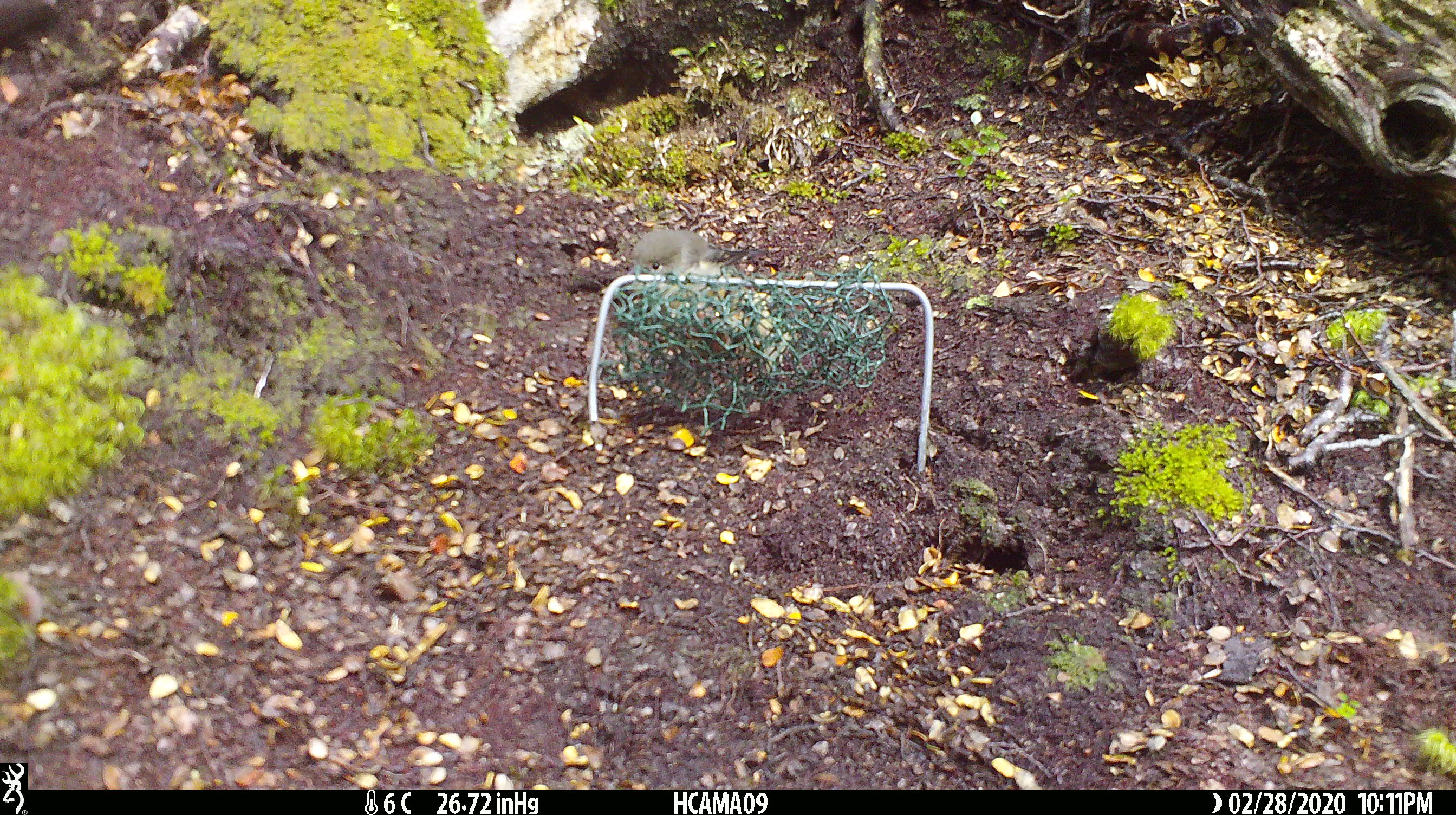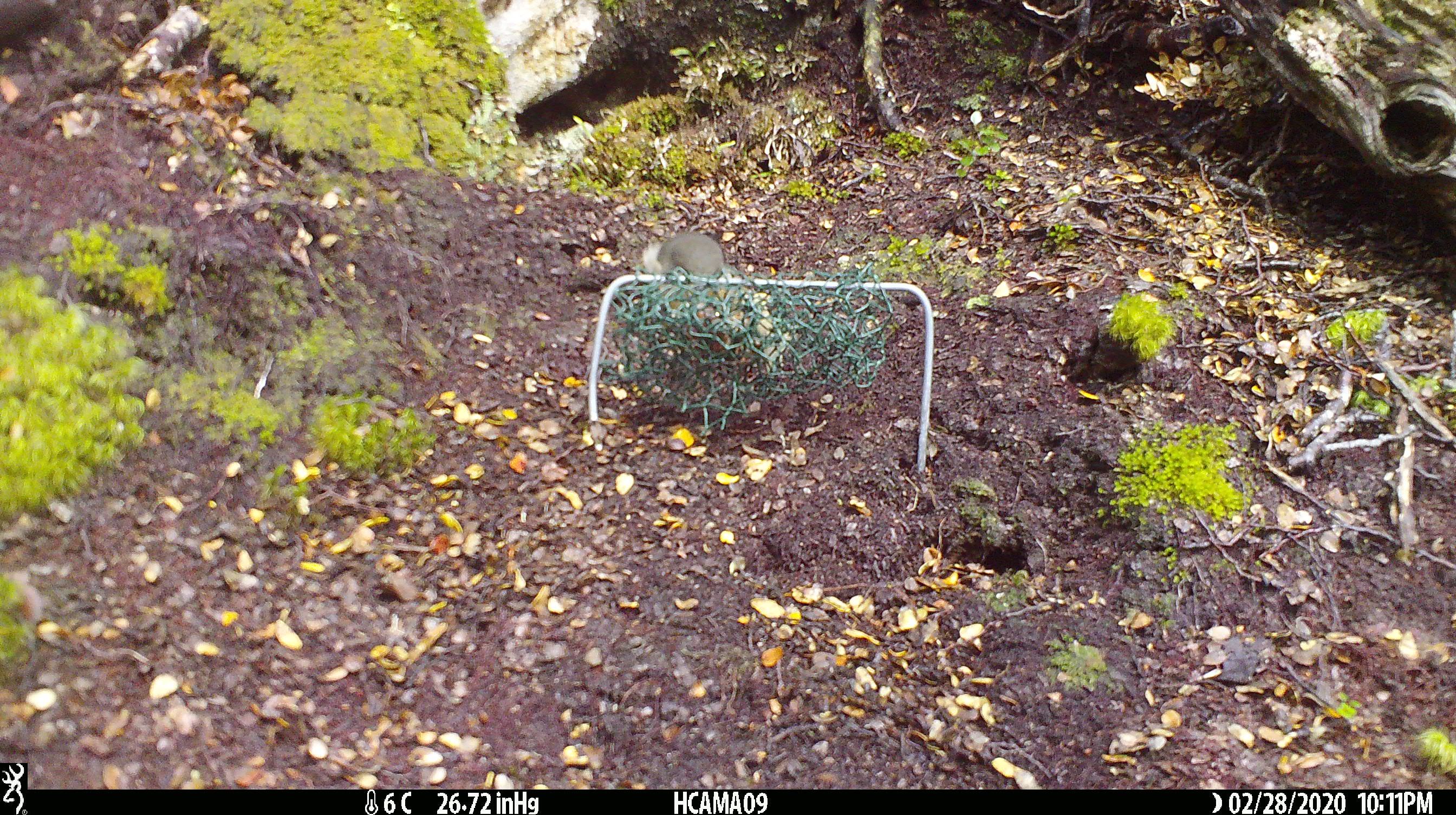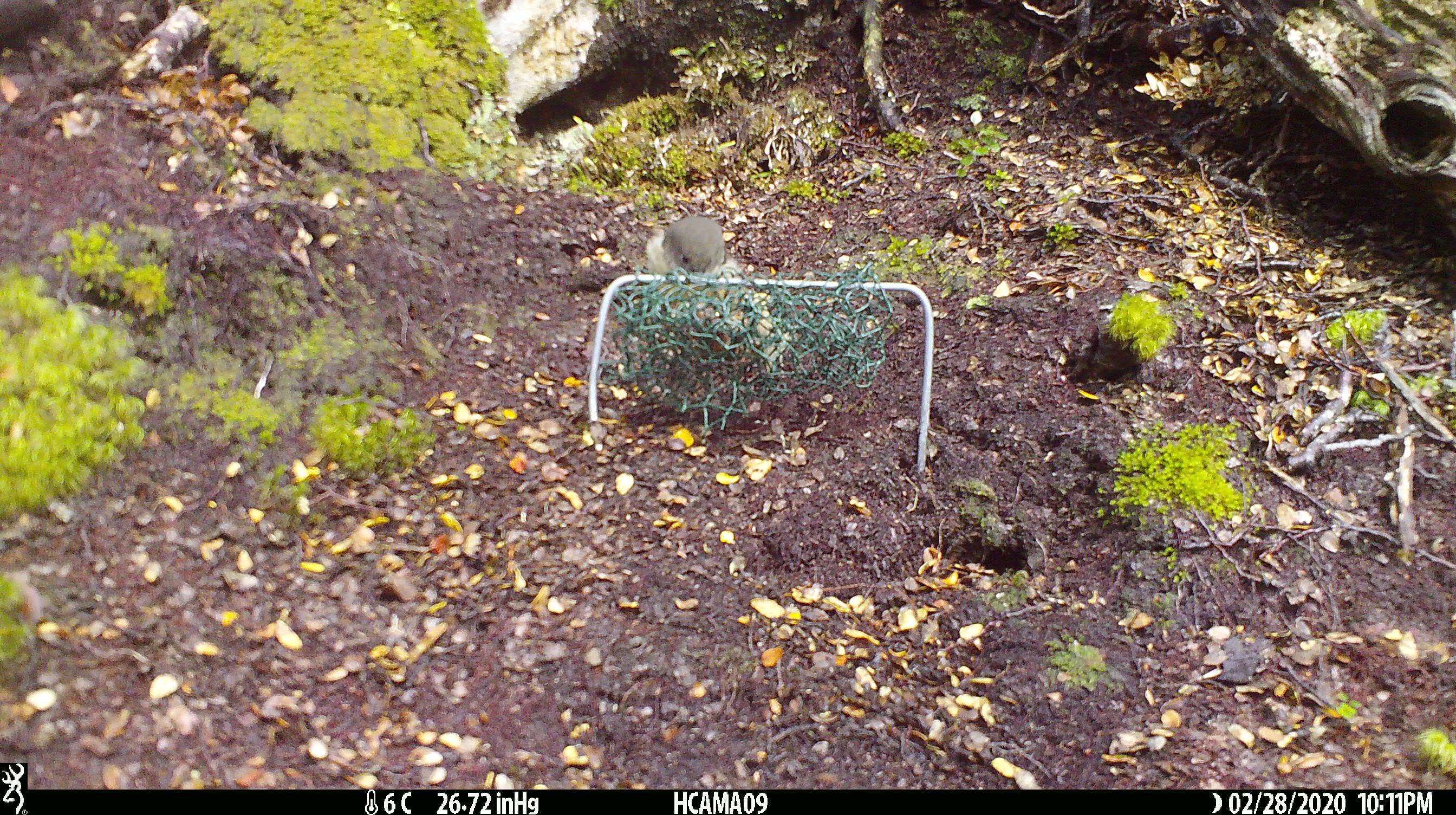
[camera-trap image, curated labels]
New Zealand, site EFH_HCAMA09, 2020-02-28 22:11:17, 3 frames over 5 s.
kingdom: Animalia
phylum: Chordata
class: Aves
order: Passeriformes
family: Petroicidae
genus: Petroica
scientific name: Petroica macrocephala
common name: tomtit